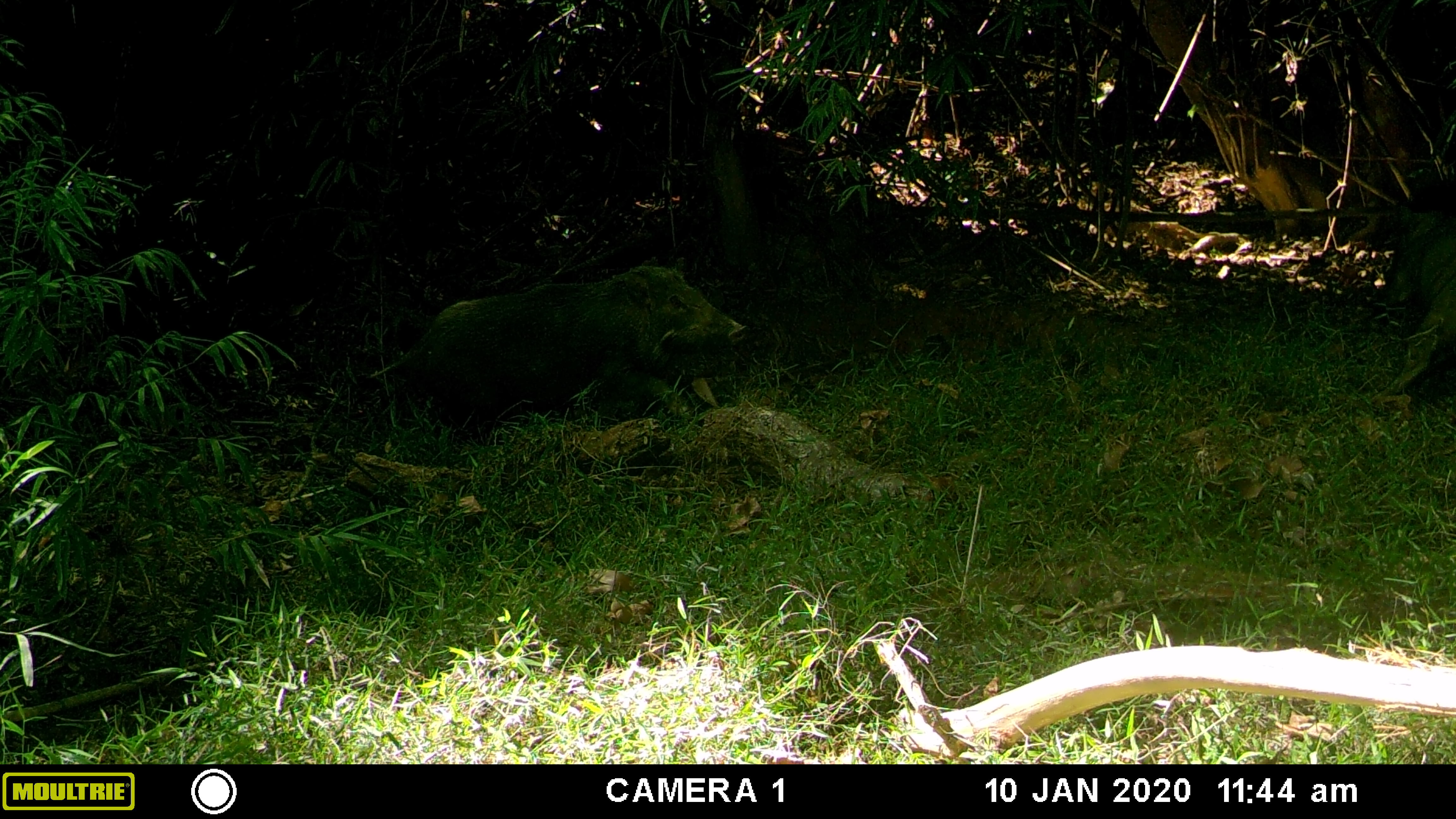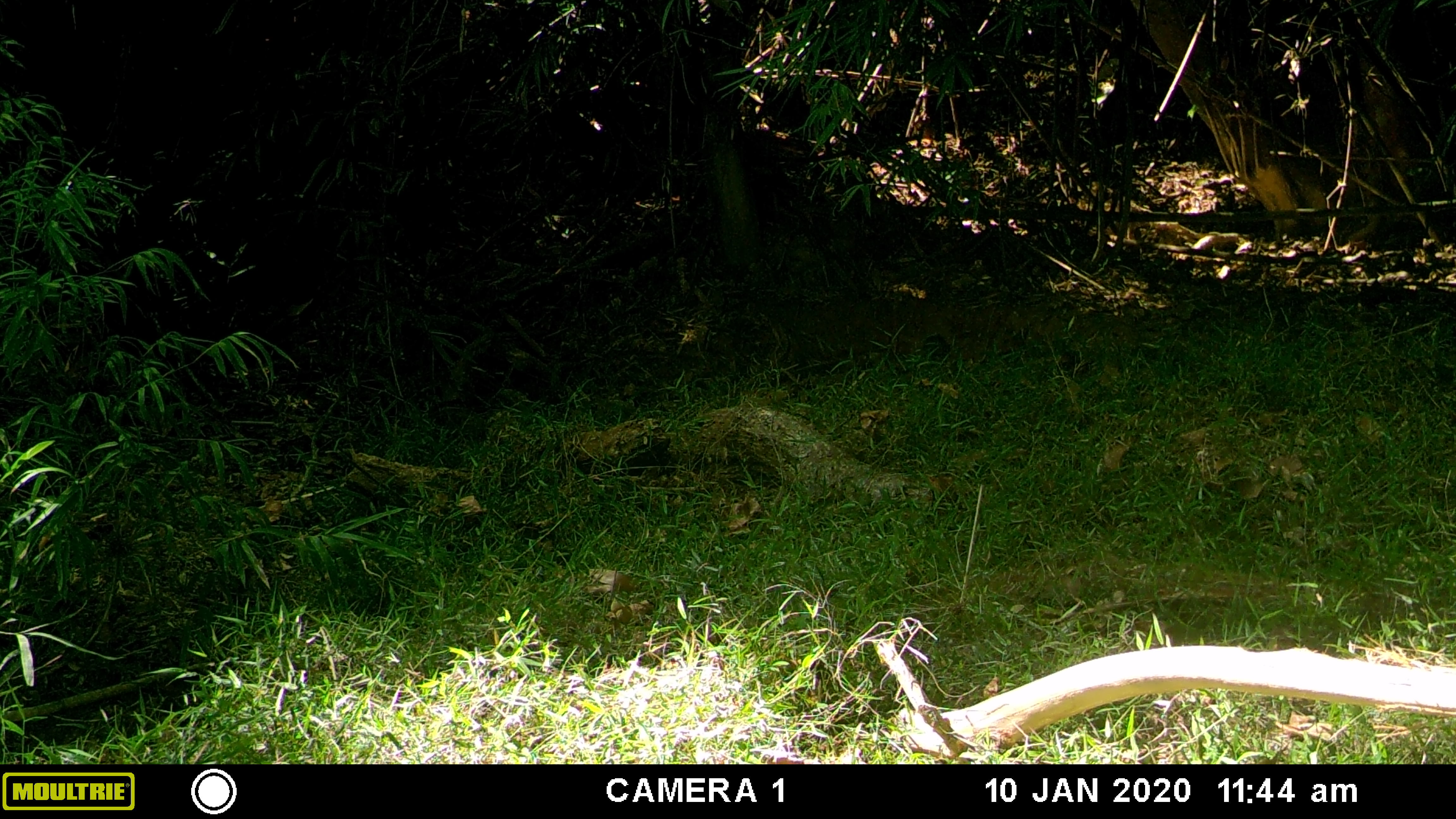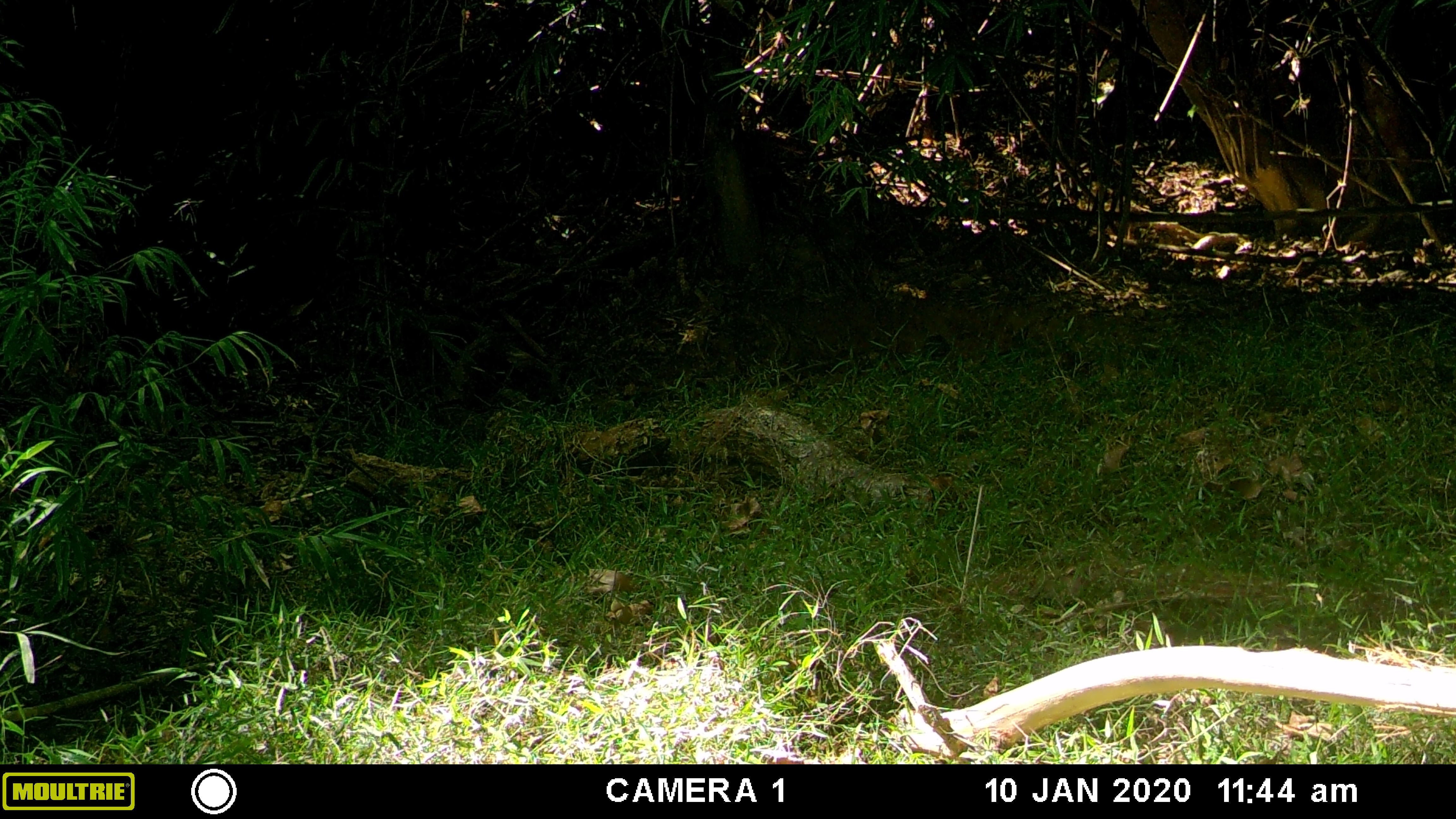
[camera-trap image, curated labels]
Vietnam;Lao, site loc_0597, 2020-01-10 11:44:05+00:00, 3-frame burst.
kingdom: Animalia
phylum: Chordata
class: Mammalia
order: Artiodactyla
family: Suidae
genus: Sus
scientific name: Sus scrofa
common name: eurasian wild pig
Eurasian wild pig (Sus scrofa). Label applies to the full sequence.